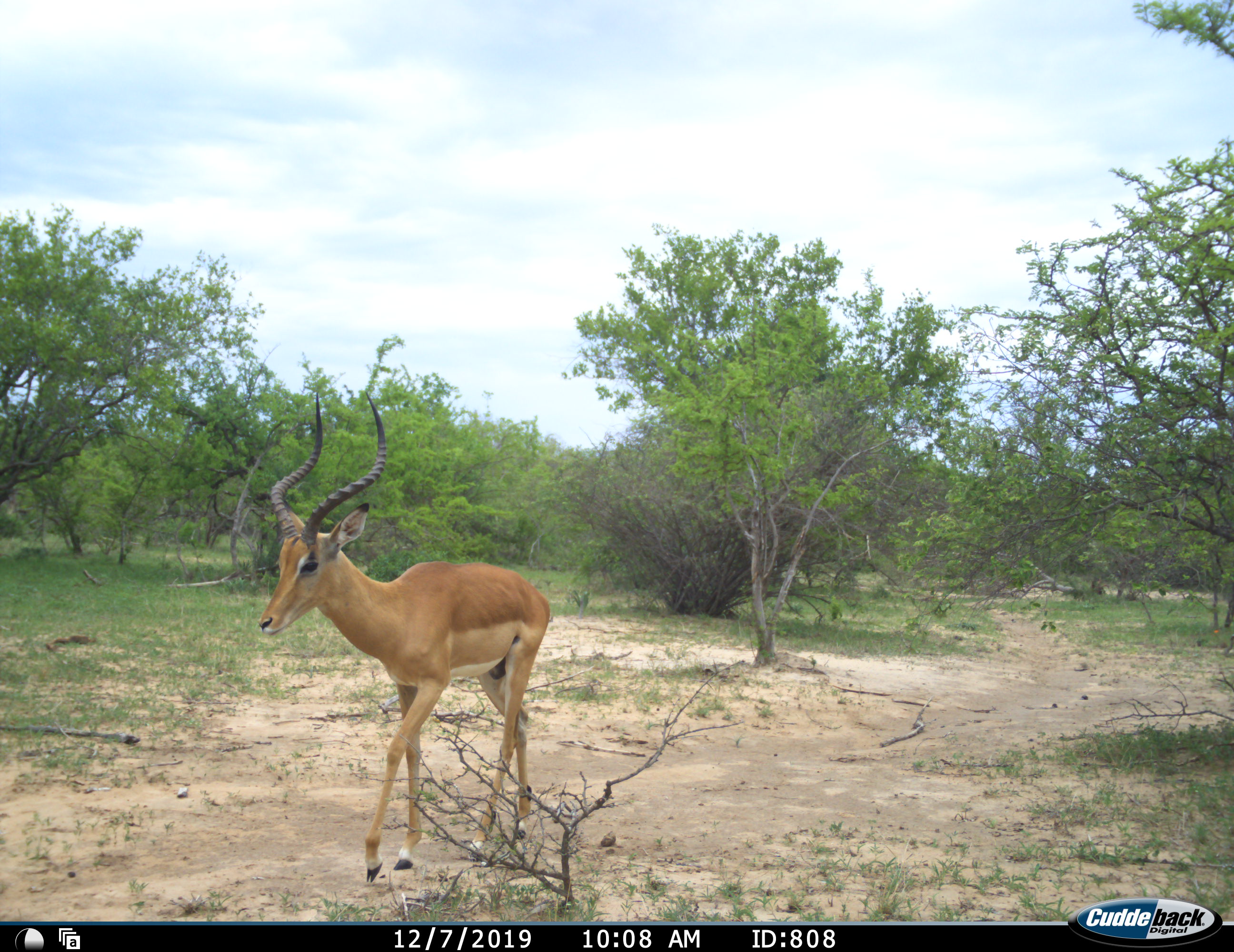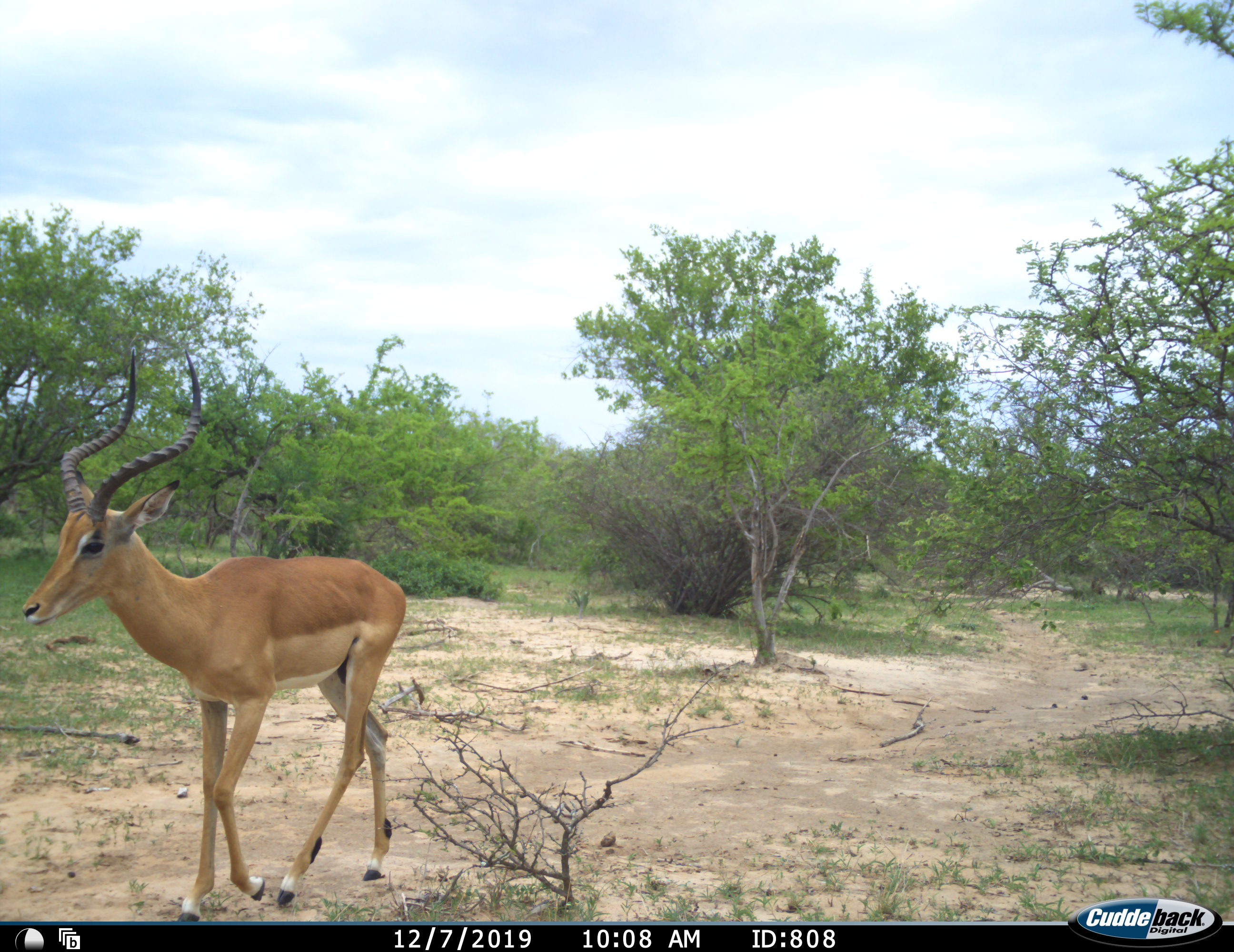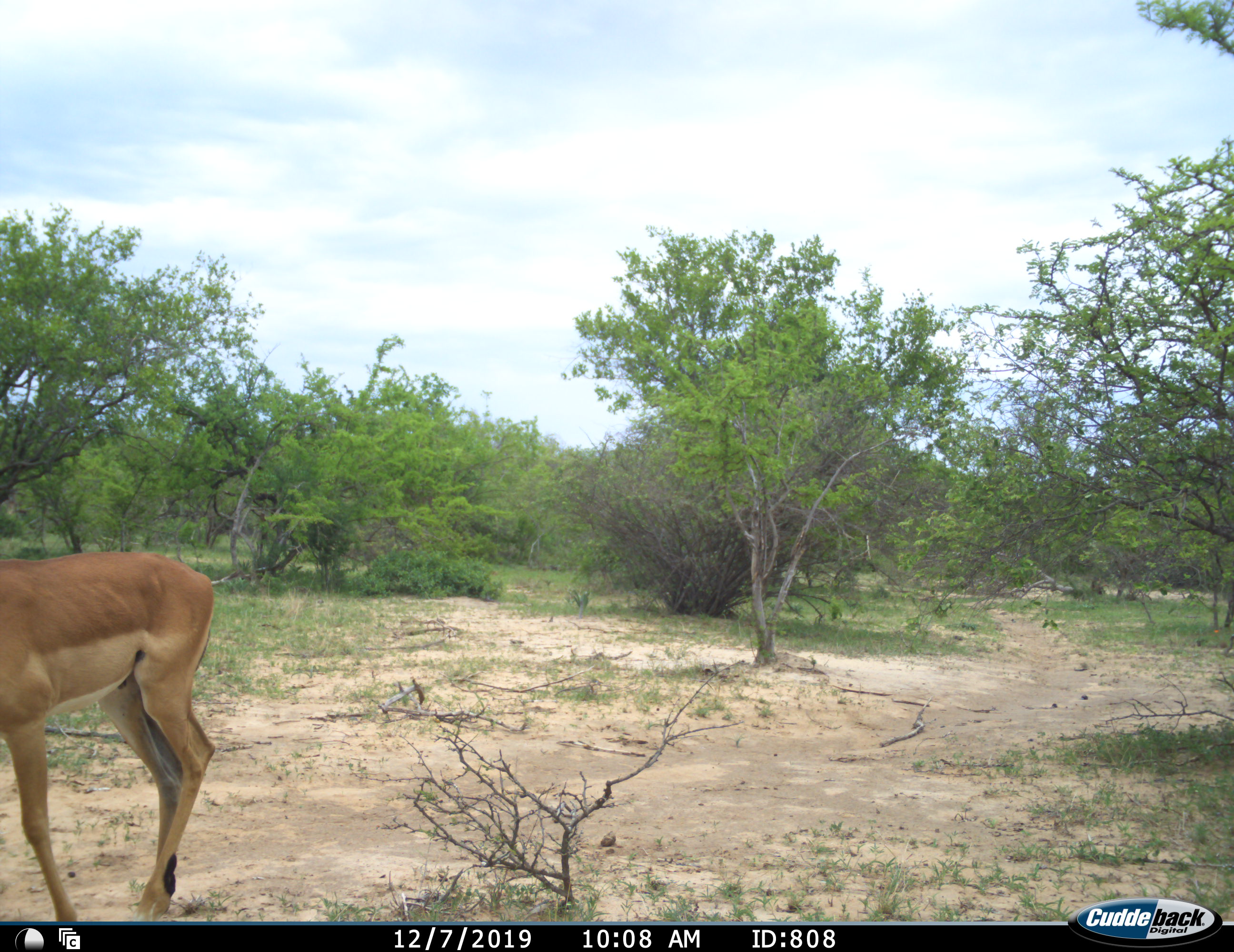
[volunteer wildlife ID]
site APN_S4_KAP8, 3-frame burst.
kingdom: Animalia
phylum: Chordata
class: Mammalia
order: Artiodactyla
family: Bovidae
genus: Aepyceros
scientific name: Aepyceros melampus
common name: impala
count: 1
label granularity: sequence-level